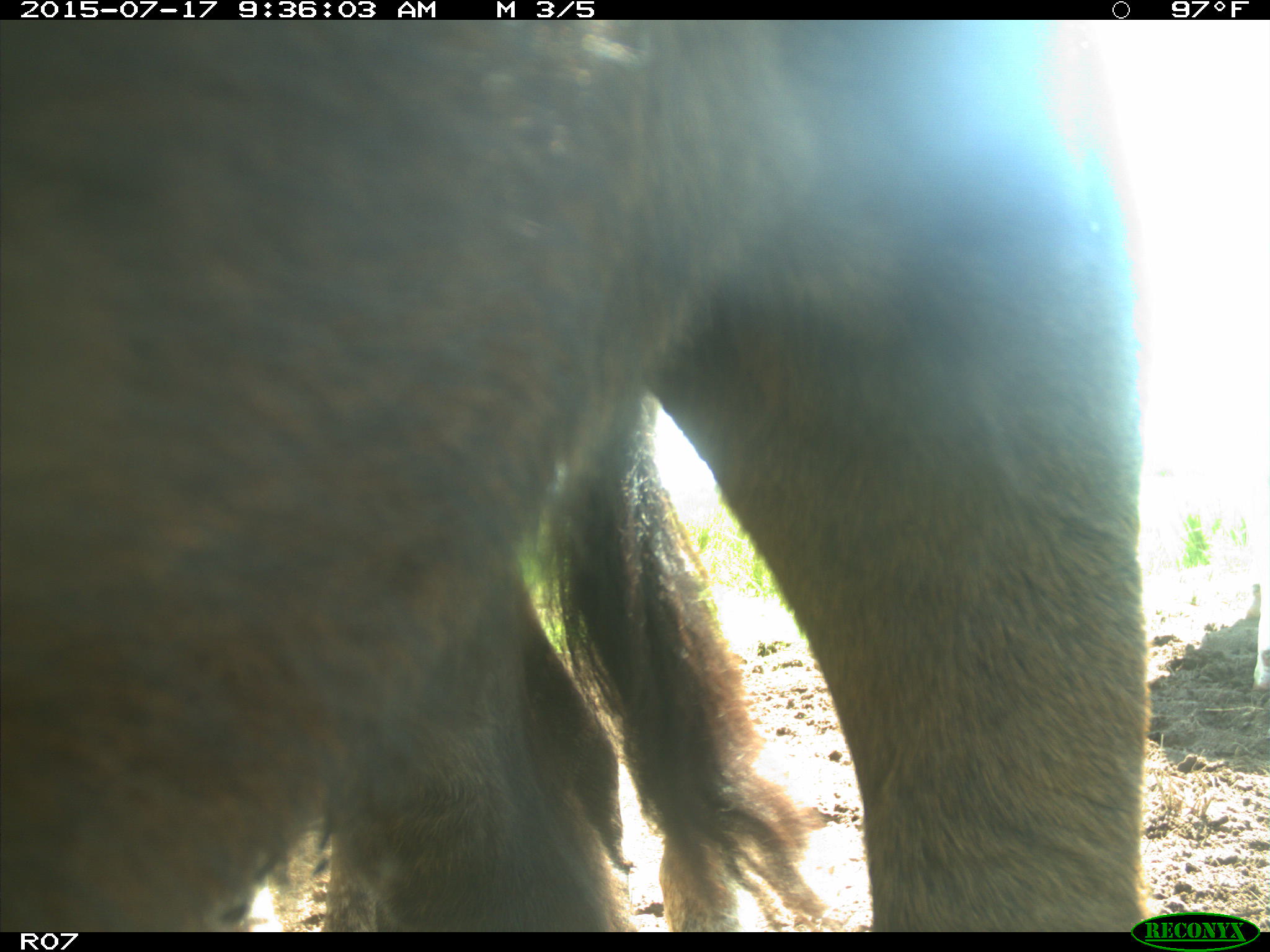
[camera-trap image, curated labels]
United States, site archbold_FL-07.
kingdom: Animalia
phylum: Chordata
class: Mammalia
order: Artiodactyla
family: Bovidae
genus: Bos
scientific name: Bos taurus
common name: domestic cow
Bos taurus (domestic cow).